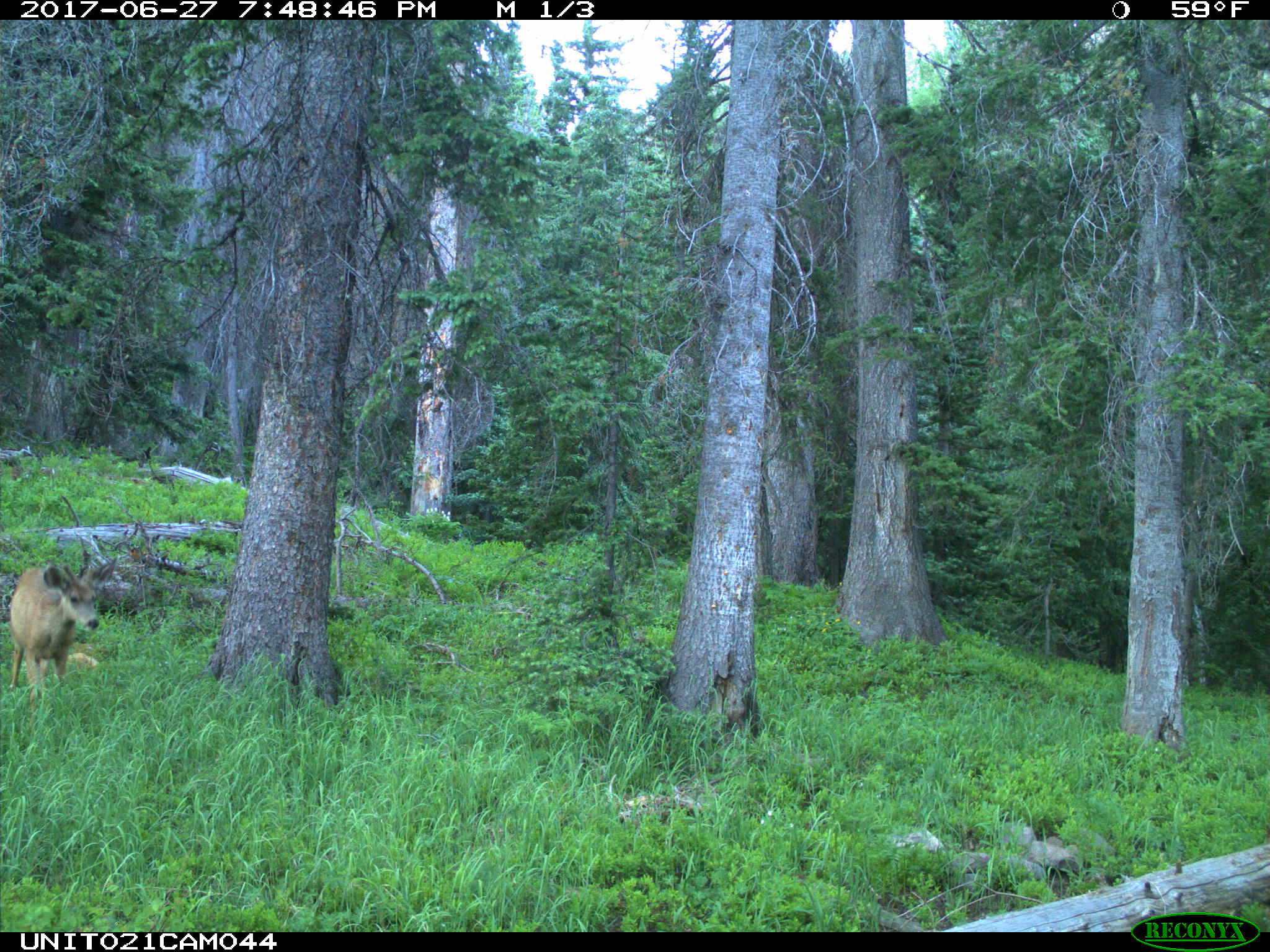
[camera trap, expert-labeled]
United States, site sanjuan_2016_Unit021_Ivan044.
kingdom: Animalia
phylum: Chordata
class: Mammalia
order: Artiodactyla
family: Cervidae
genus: Odocoileus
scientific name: Odocoileus hemionus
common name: mule deer